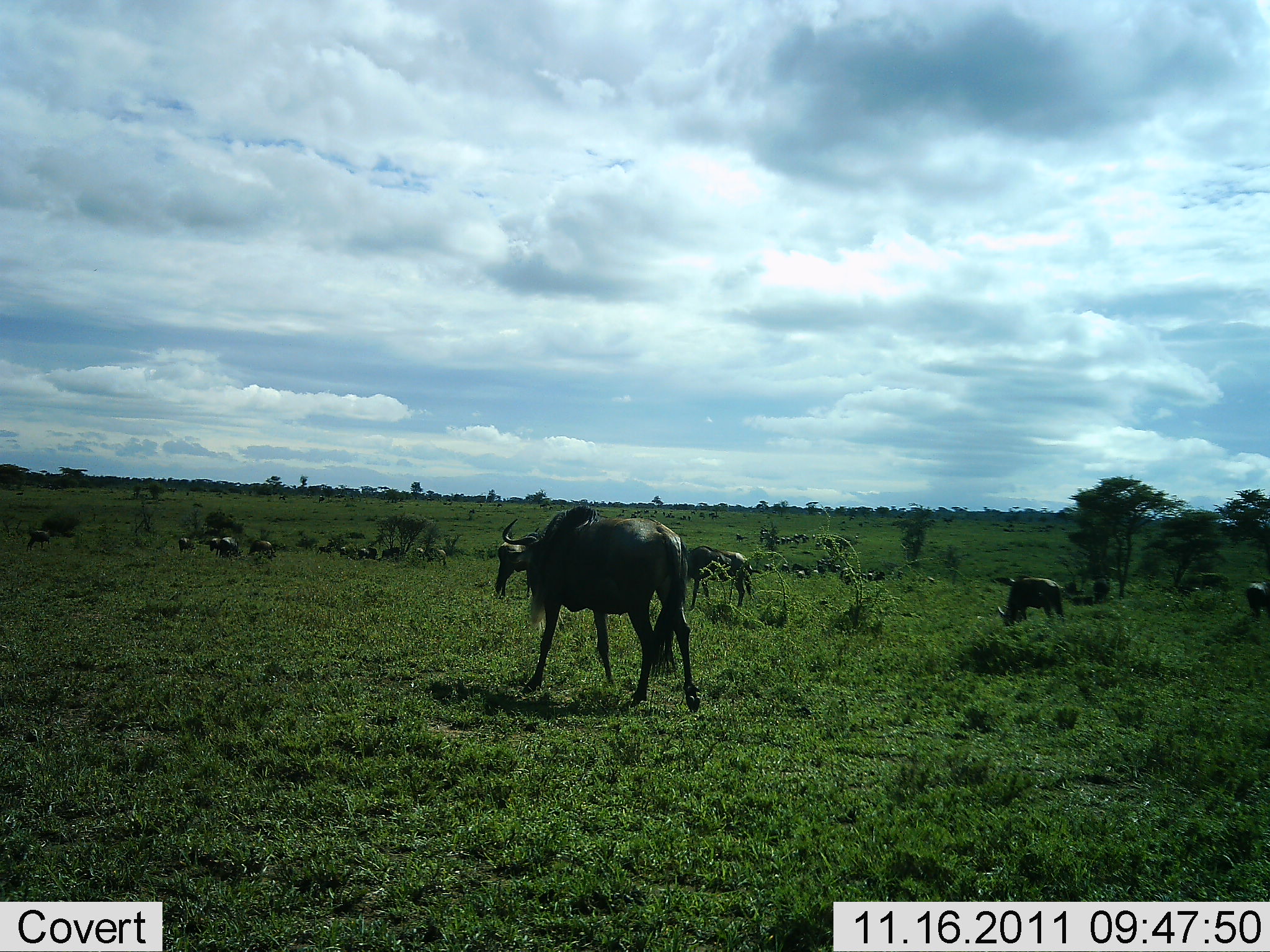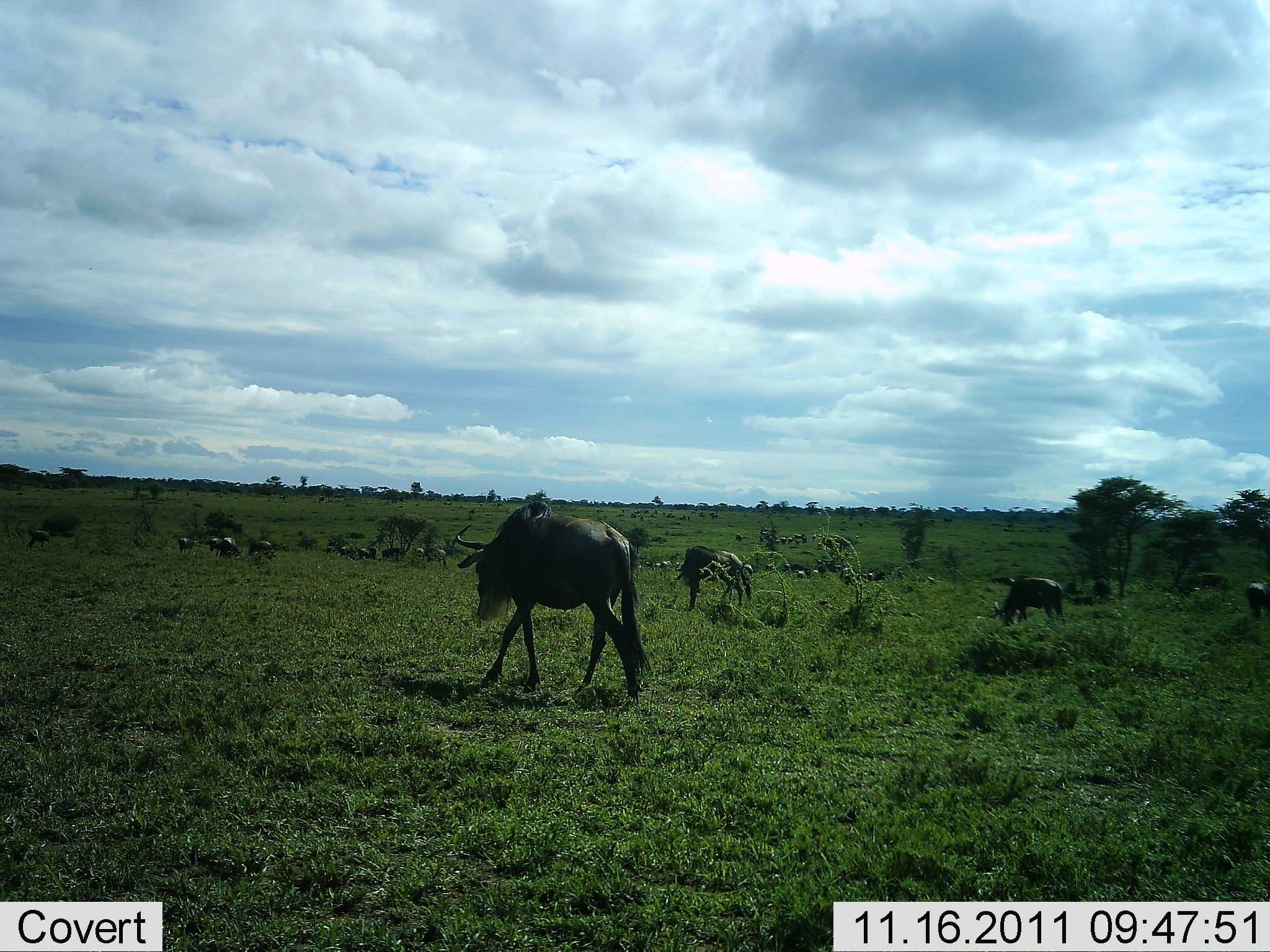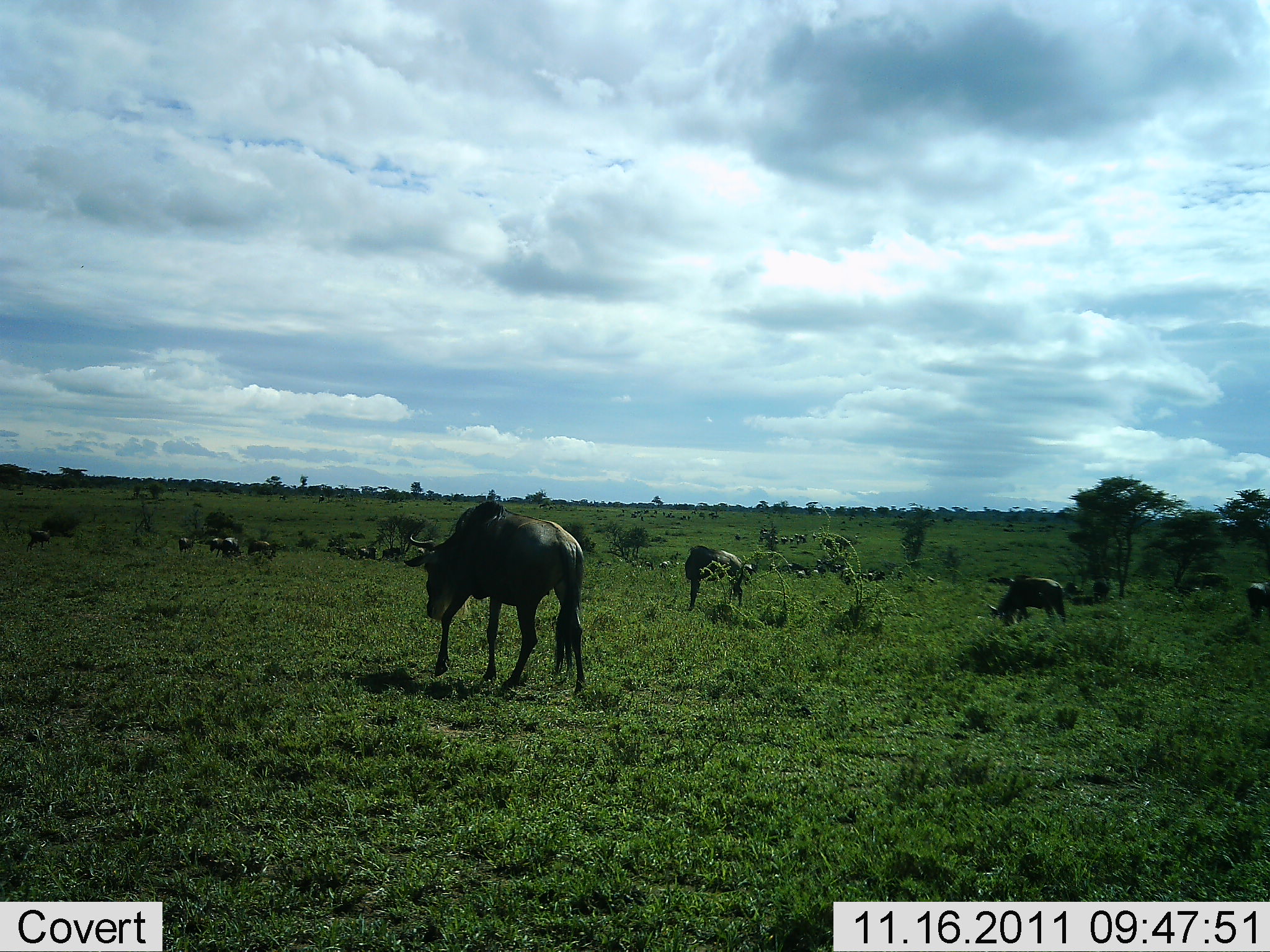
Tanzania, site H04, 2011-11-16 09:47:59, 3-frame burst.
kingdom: Animalia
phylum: Chordata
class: Mammalia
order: Artiodactyla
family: Bovidae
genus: Connochaetes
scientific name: Connochaetes taurinus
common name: blue wildebeest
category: wildebeest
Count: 11-50.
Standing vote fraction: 35%.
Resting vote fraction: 6%.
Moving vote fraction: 94%.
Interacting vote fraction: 0%.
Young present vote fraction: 6%.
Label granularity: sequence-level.